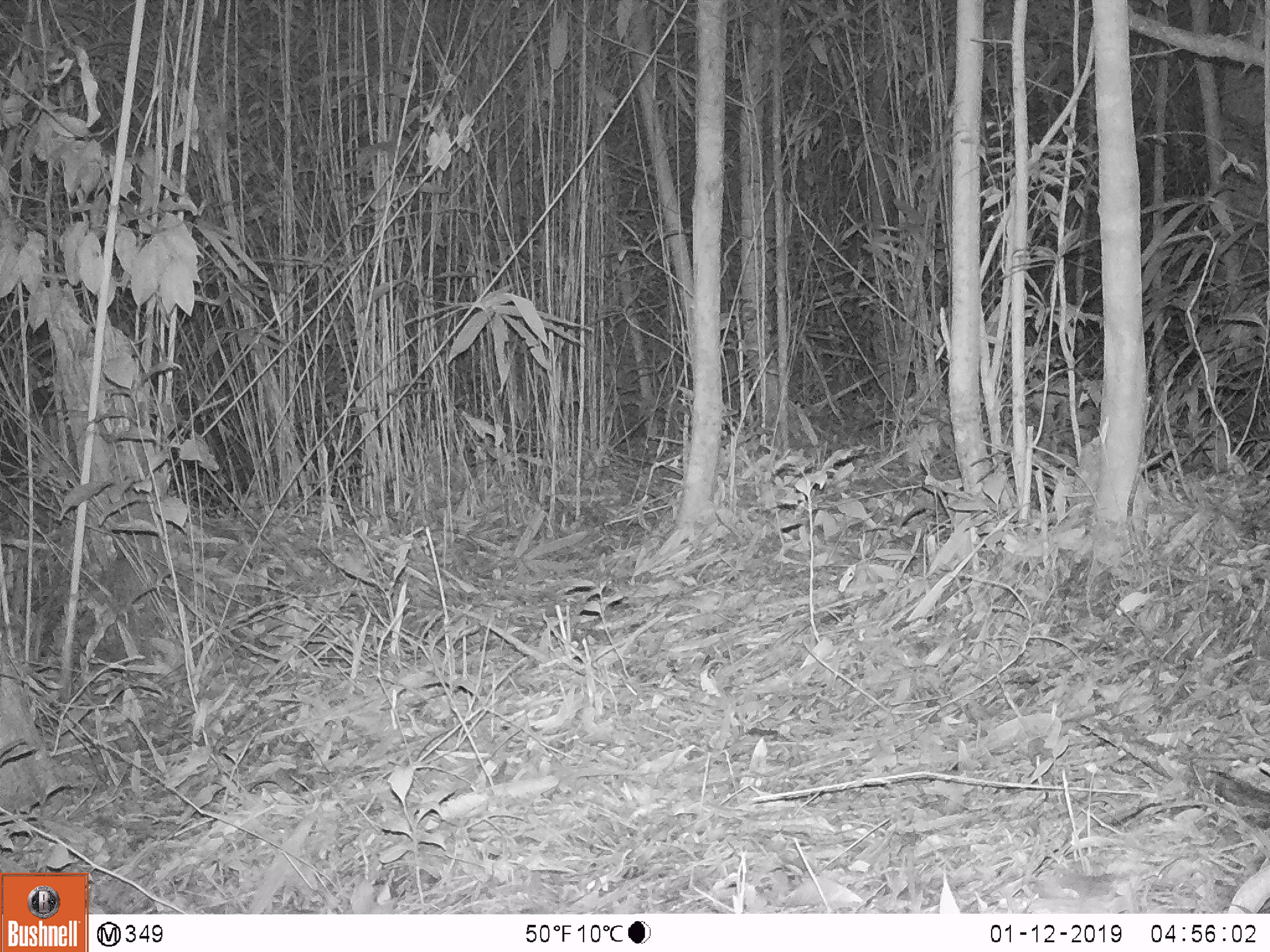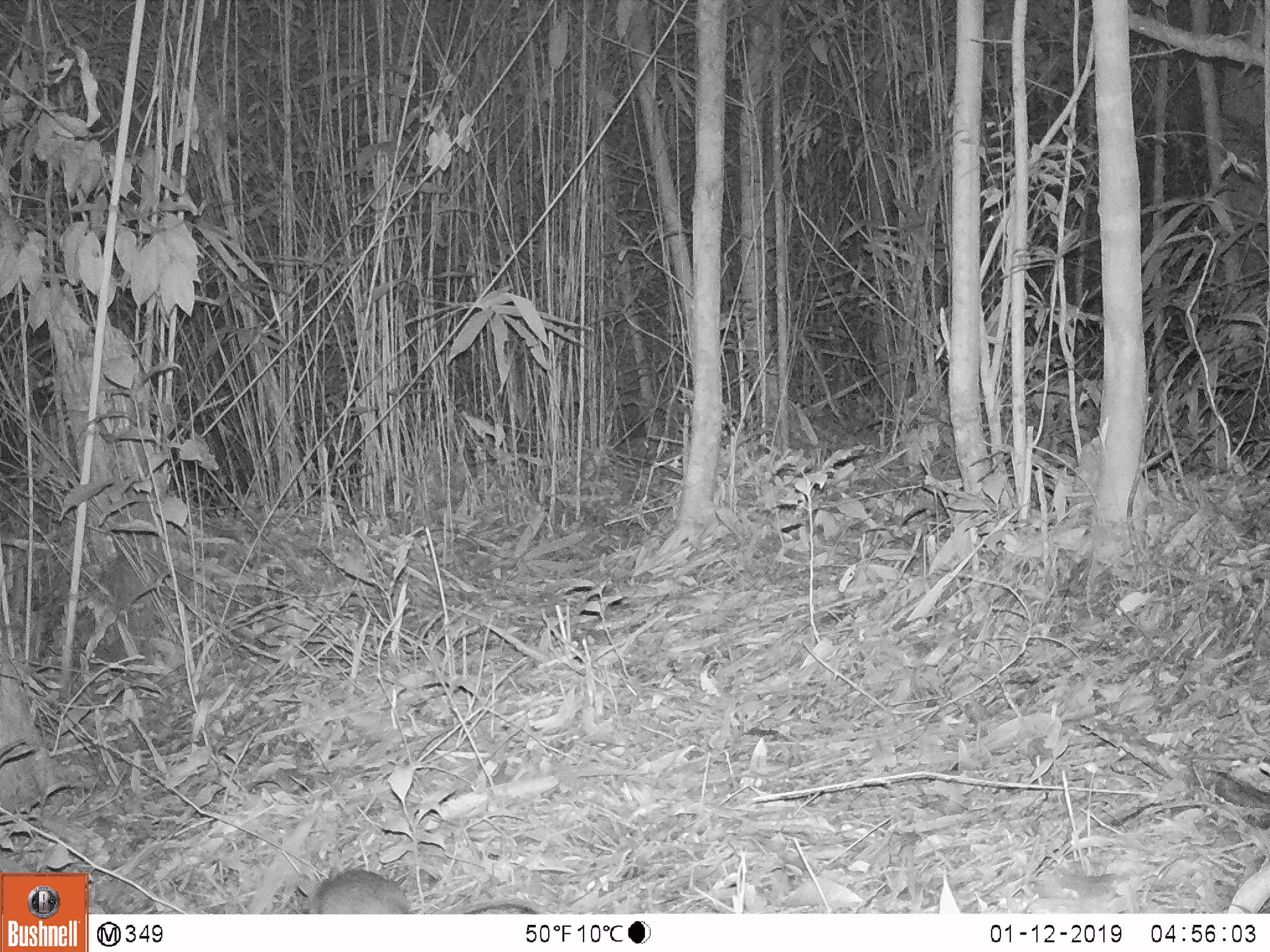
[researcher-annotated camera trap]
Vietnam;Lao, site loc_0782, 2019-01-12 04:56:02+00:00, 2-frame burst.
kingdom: Animalia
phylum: Chordata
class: Mammalia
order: Rodentia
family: Muridae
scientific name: Muridae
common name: old-world mice and rats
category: unidentified murid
Unidentified murid (old-world mice and rats) (Muridae). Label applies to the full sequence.